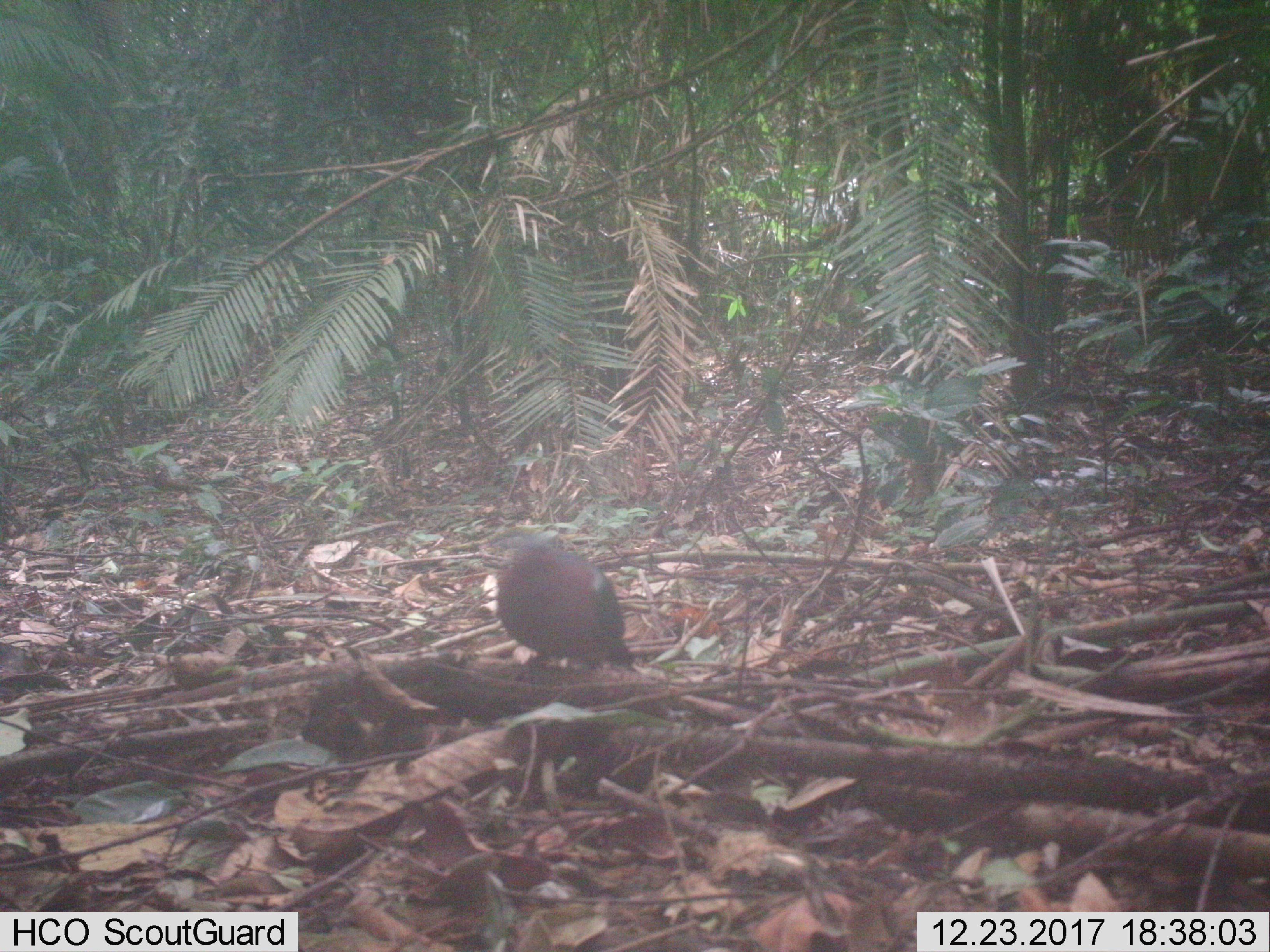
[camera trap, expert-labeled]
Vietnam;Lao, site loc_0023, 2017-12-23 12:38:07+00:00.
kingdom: Animalia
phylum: Chordata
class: Aves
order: Columbiformes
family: Columbidae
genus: Chalcophaps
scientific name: Chalcophaps indica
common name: emerald dove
Emerald dove (Chalcophaps indica). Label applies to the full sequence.